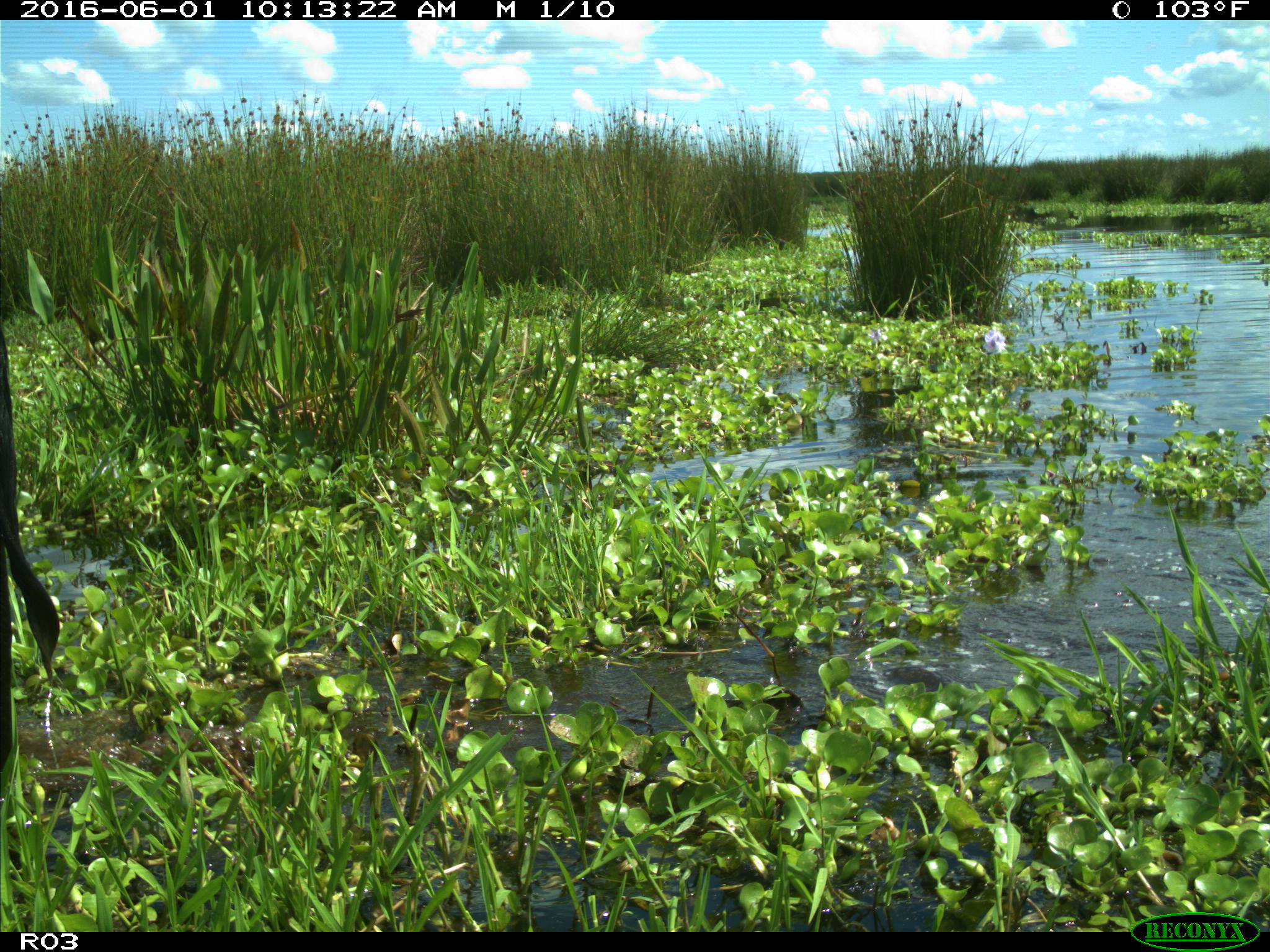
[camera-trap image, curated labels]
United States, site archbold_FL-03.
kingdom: Animalia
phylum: Chordata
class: Mammalia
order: Artiodactyla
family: Bovidae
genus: Bos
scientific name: Bos taurus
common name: domestic cow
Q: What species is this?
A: Bos taurus (domestic cow).